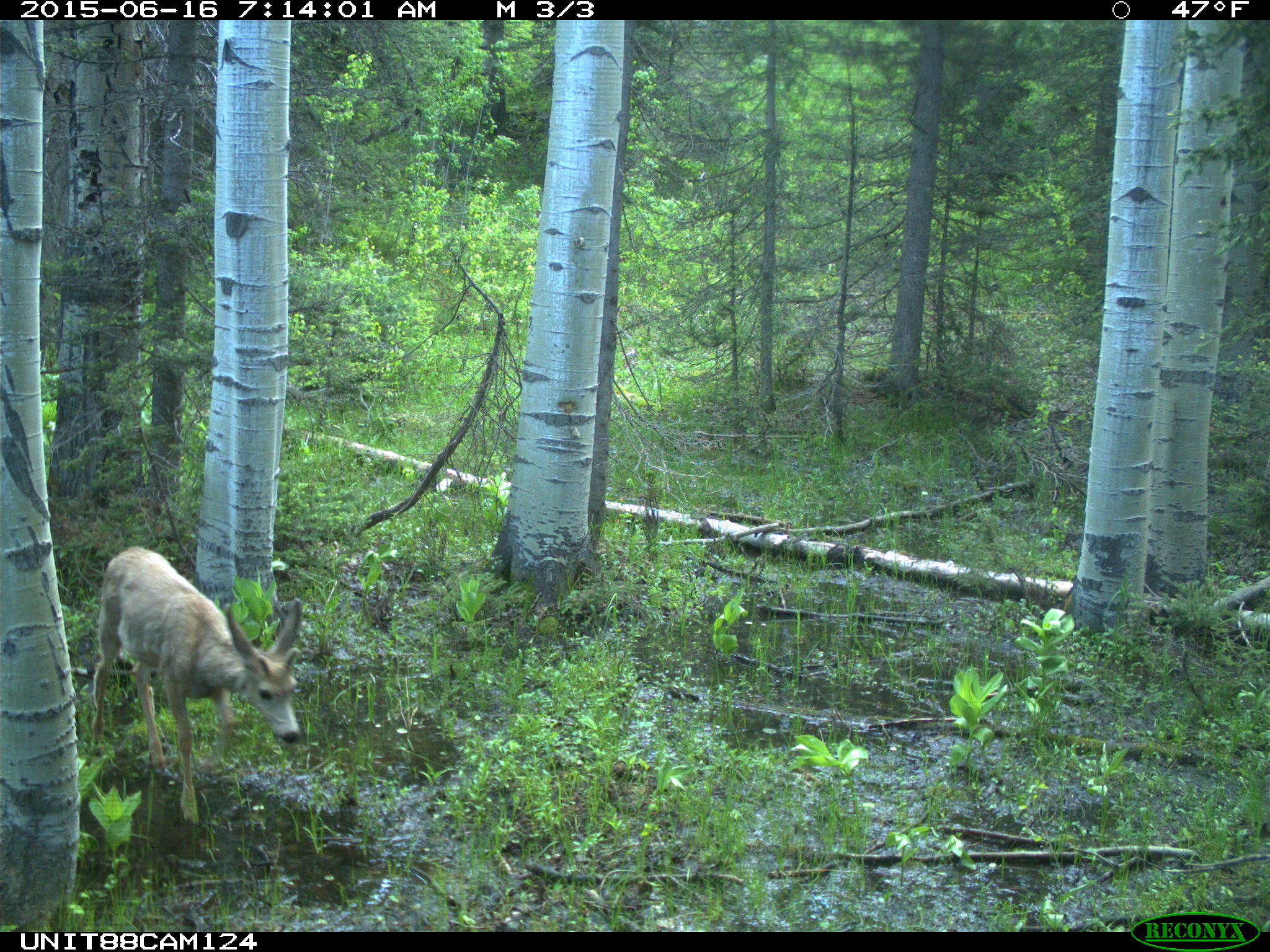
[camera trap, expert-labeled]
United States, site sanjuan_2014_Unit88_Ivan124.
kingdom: Animalia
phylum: Chordata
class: Mammalia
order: Artiodactyla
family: Cervidae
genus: Odocoileus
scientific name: Odocoileus hemionus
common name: mule deer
Odocoileus hemionus (mule deer).